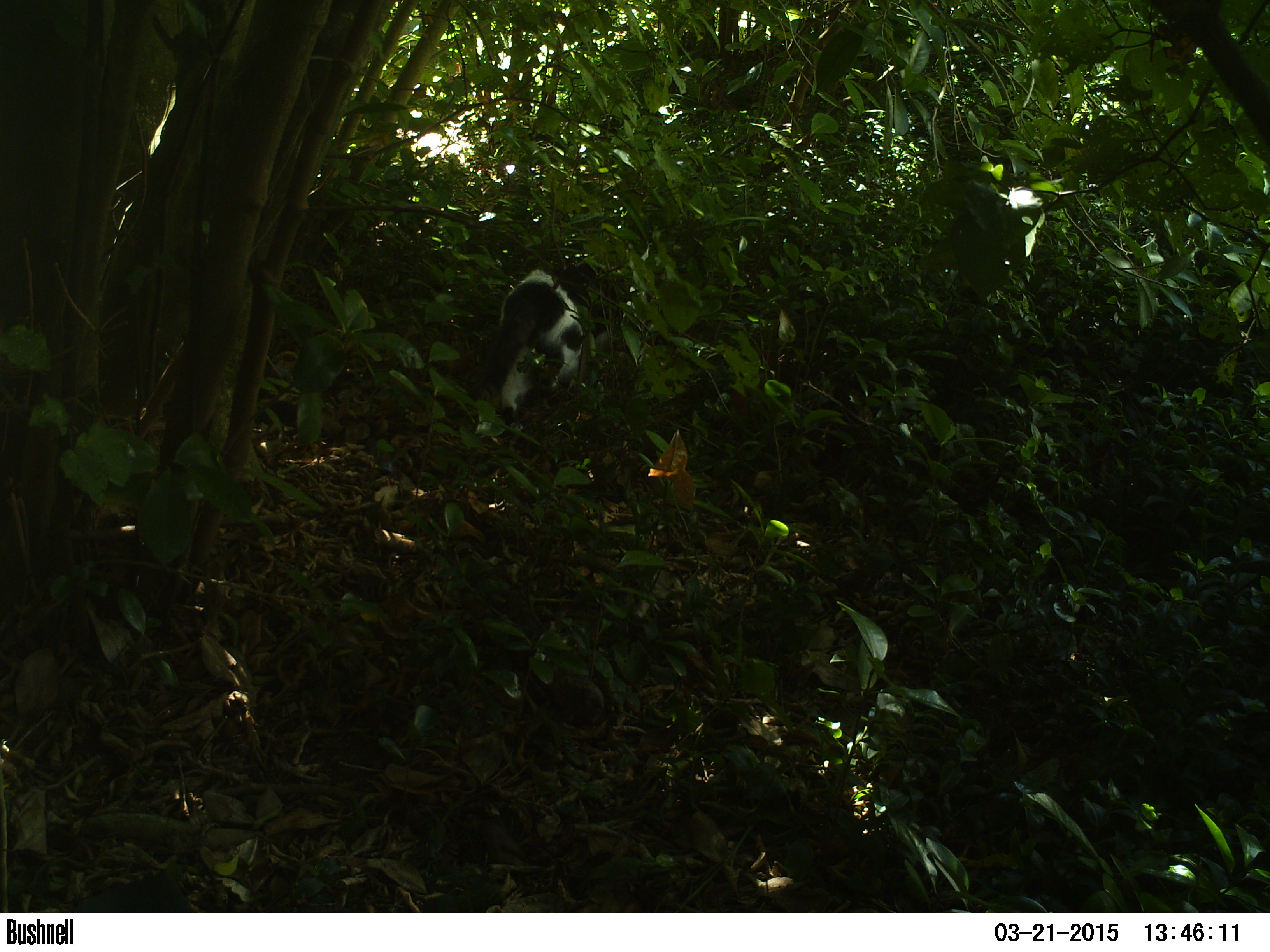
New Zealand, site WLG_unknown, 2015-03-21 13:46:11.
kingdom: Animalia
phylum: Chordata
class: Mammalia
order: Carnivora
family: Felidae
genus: Felis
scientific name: Felis catus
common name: domestic cat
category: cat